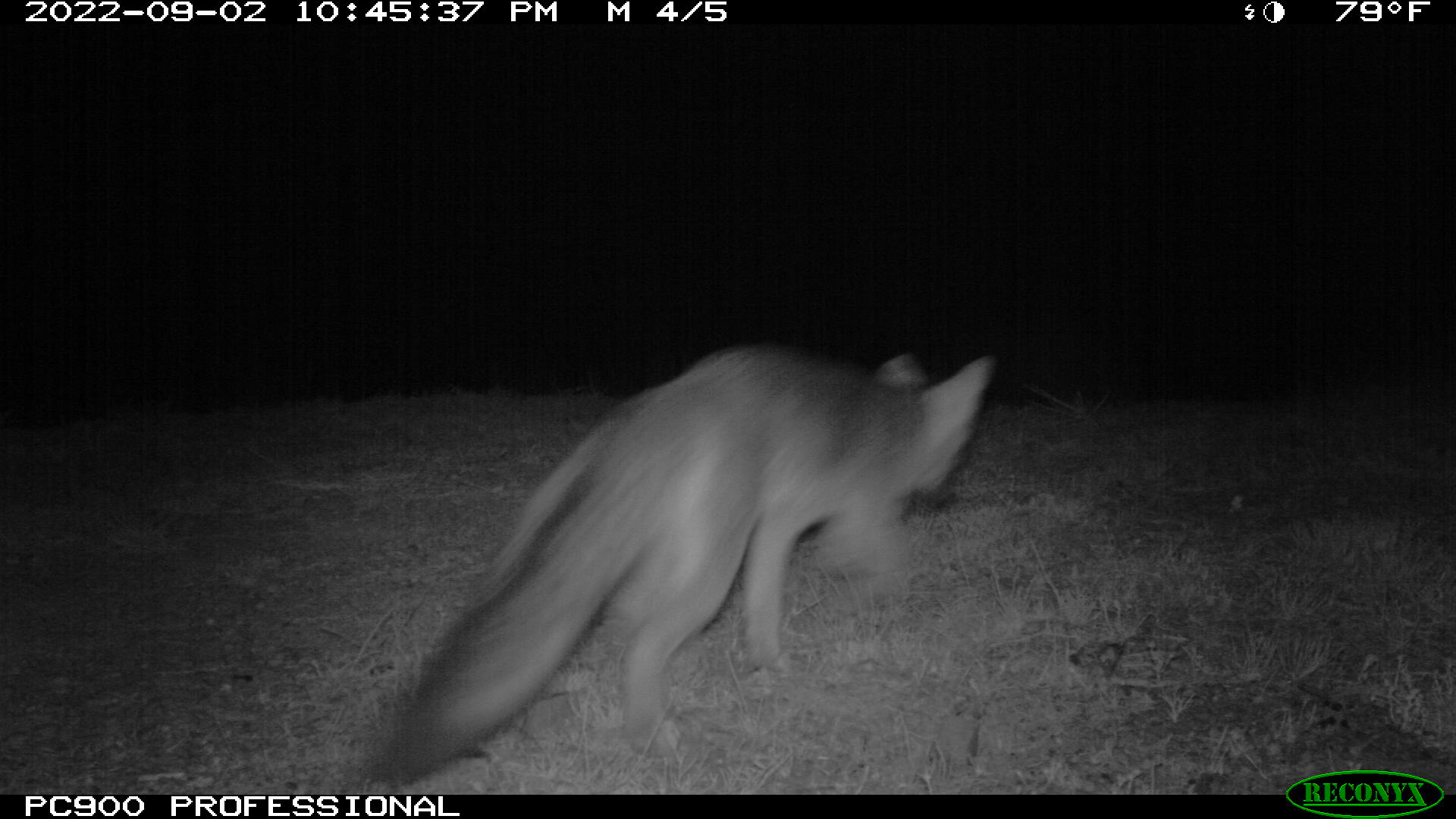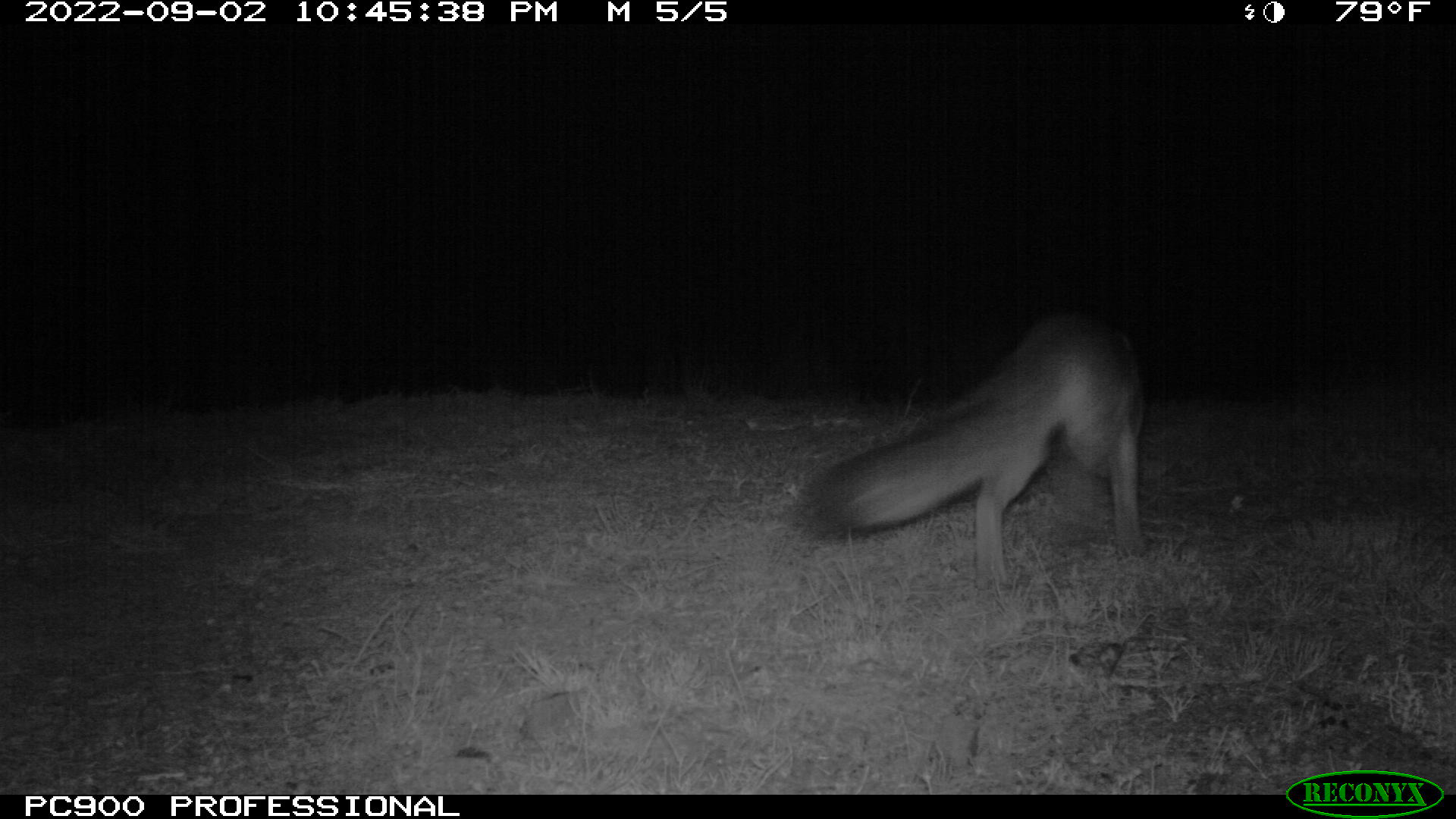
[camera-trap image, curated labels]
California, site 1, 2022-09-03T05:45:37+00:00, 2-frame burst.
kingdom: Animalia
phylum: Chordata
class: Mammalia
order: Carnivora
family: Canidae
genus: Urocyon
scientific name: Urocyon cinereoargenteus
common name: gray fox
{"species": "gray fox (Urocyon cinereoargenteus)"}